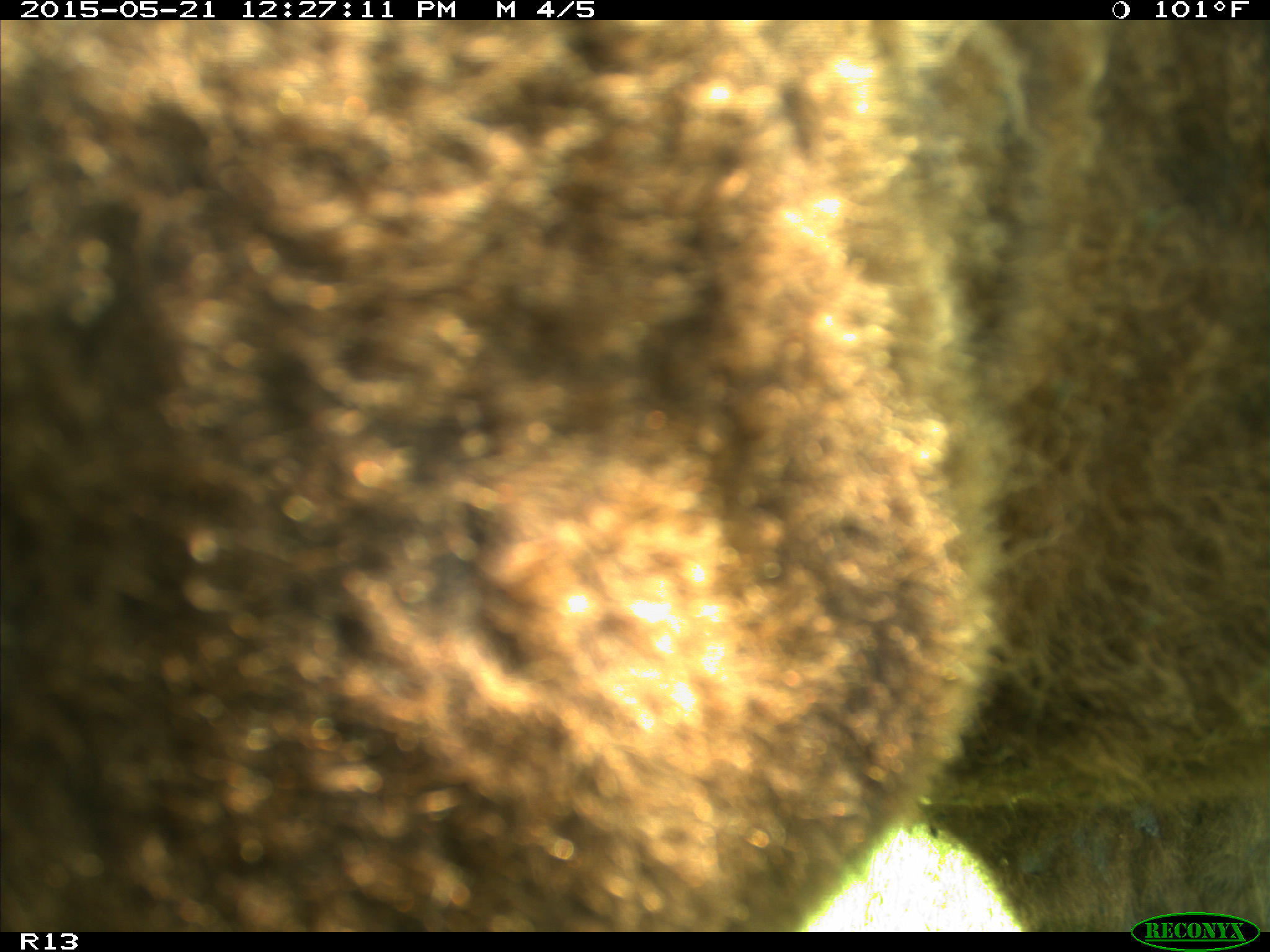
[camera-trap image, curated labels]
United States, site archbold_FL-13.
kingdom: Animalia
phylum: Chordata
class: Mammalia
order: Artiodactyla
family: Bovidae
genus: Bos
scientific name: Bos taurus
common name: domestic cow